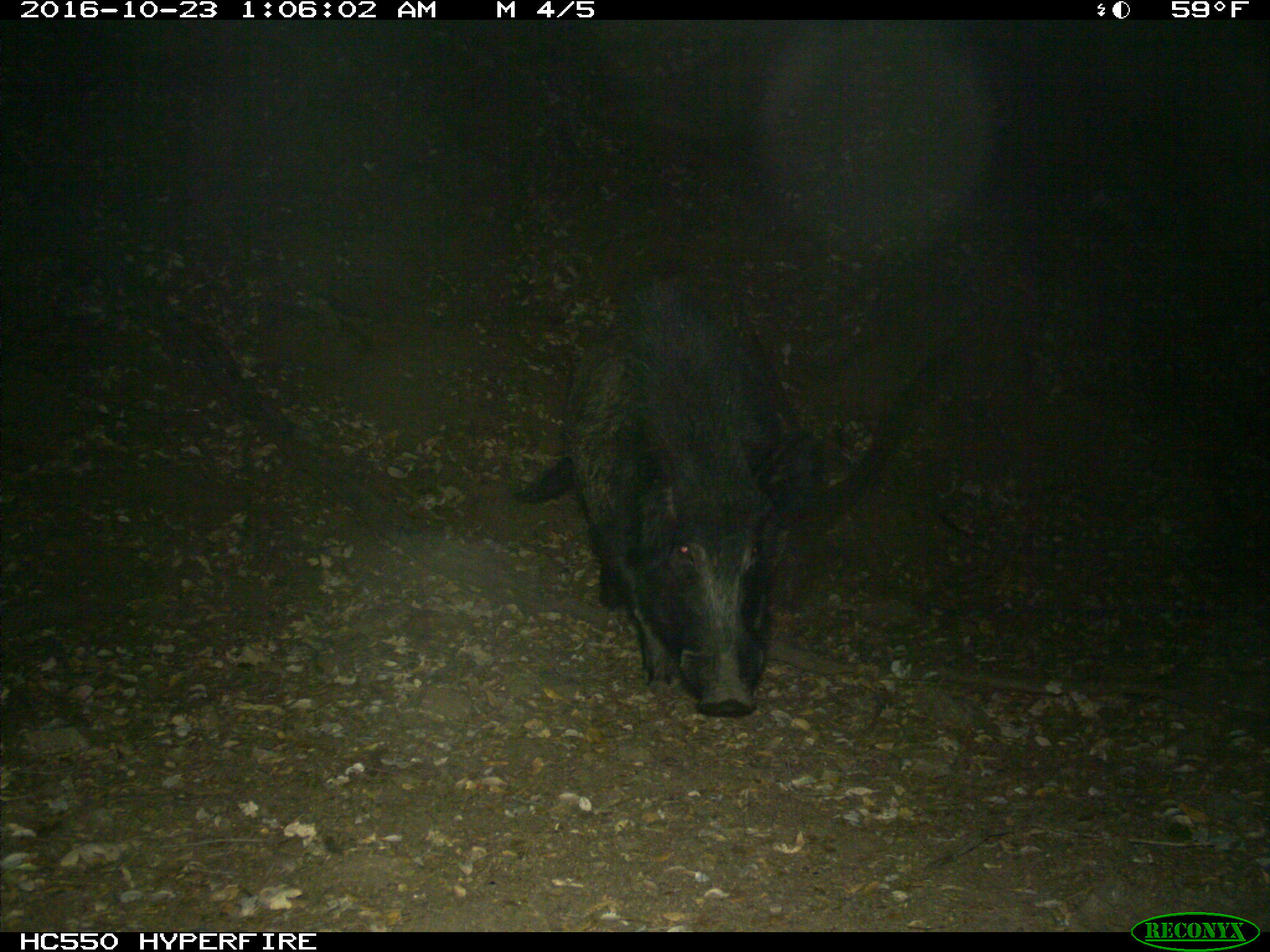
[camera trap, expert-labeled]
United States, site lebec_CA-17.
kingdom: Animalia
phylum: Chordata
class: Mammalia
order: Artiodactyla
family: Suidae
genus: Sus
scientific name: Sus scrofa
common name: wild boar